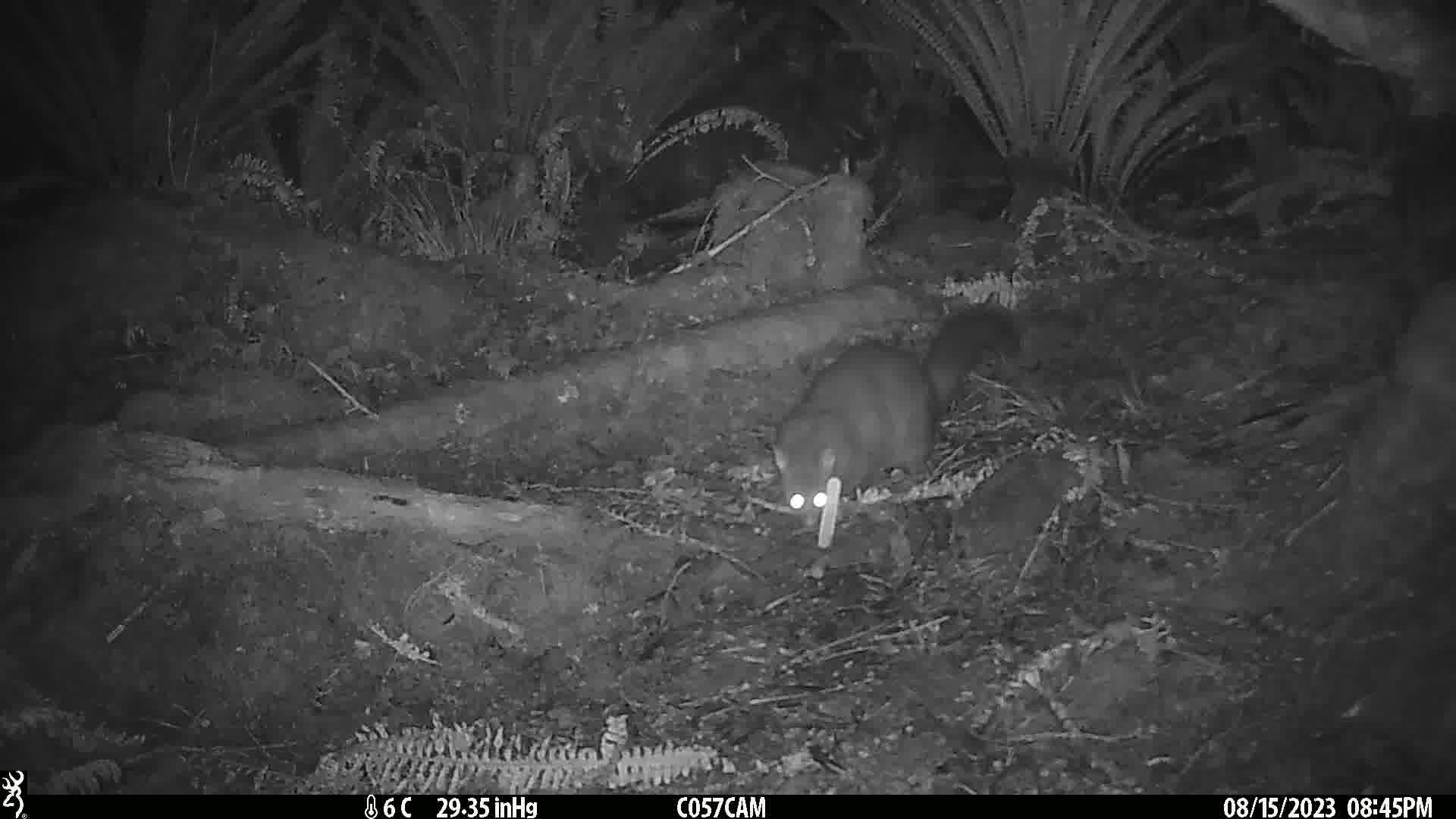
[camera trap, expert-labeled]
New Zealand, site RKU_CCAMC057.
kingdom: Animalia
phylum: Chordata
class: Mammalia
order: Diprotodontia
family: Phalangeridae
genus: Trichosurus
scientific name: Trichosurus vulpecula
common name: common brushtail possum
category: possum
Possum (common brushtail possum) (Trichosurus vulpecula).